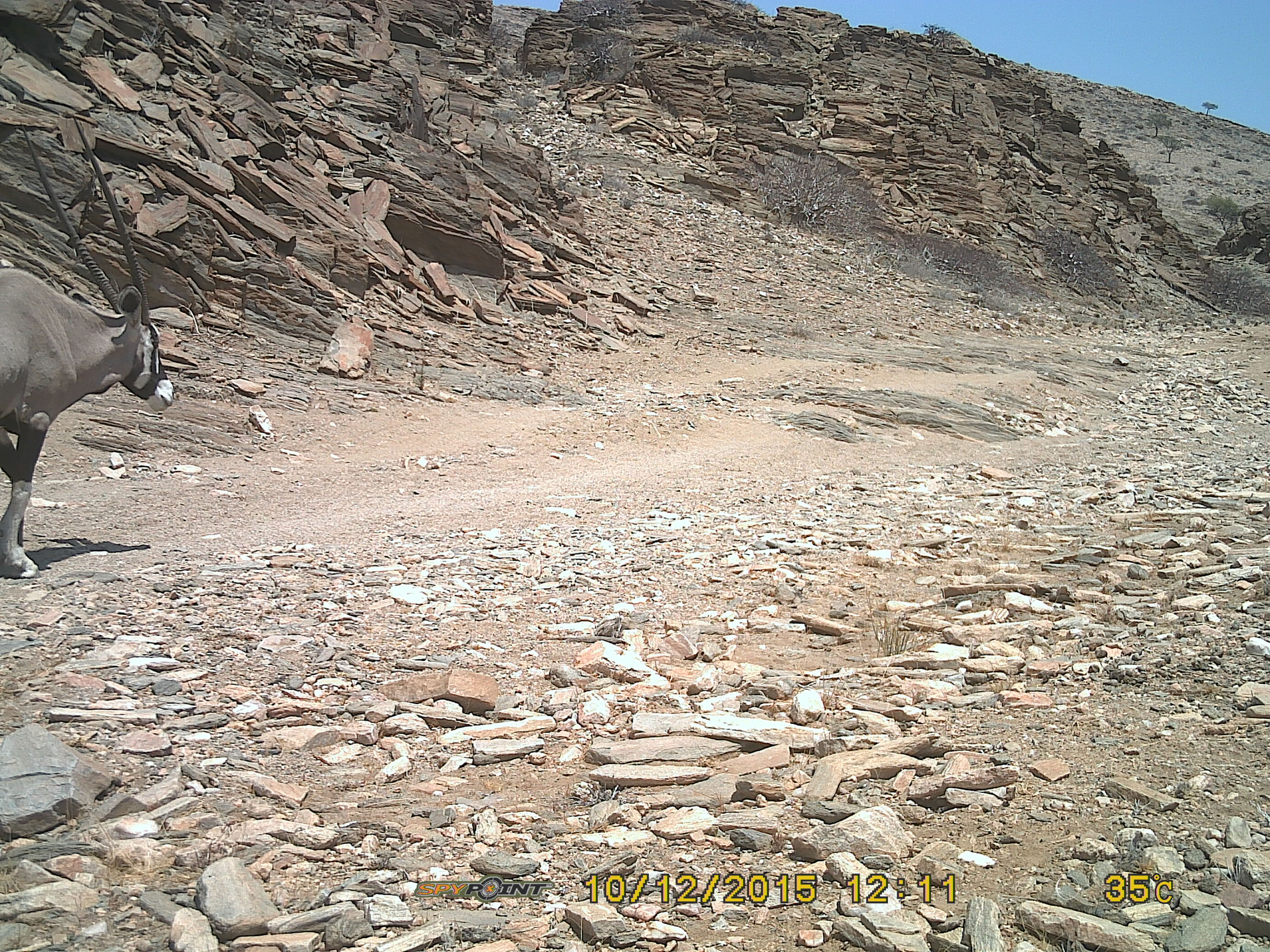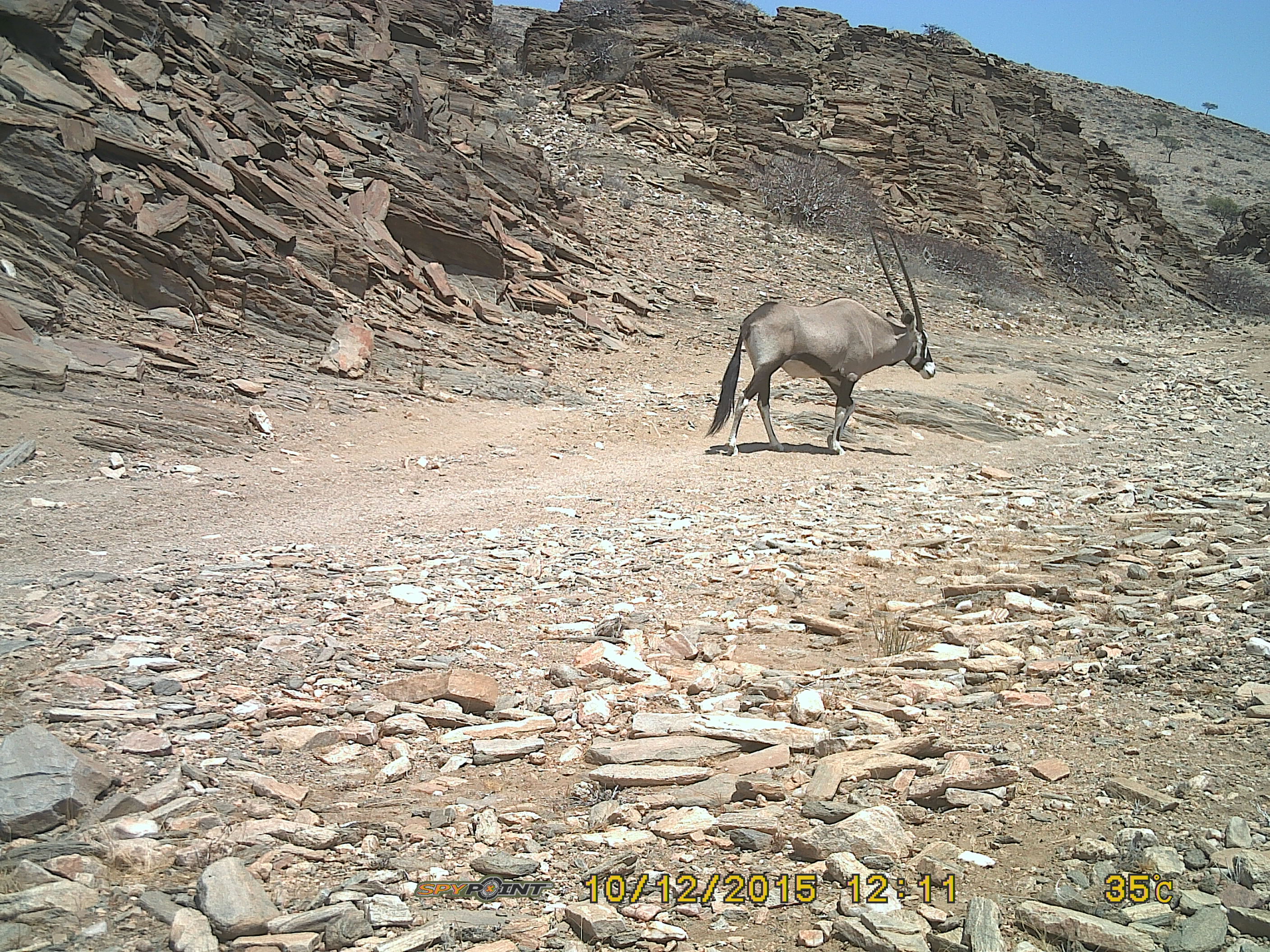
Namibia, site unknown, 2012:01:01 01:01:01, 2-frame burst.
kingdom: Animalia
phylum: Chordata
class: Mammalia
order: Artiodactyla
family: Bovidae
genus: Oryx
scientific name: Oryx gazella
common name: gemsbok